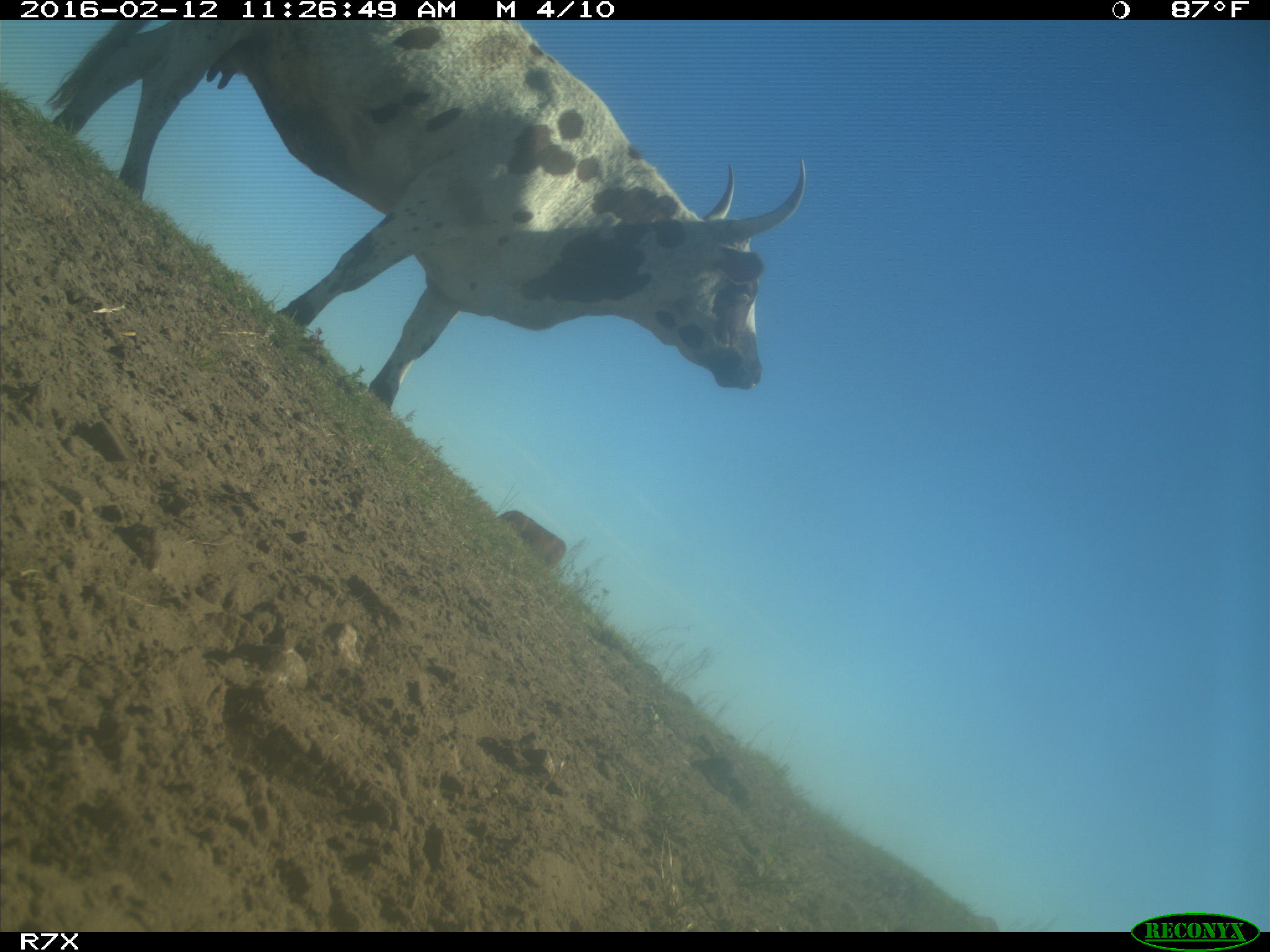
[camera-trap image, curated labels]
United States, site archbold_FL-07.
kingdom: Animalia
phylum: Chordata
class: Mammalia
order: Artiodactyla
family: Bovidae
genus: Bos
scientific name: Bos taurus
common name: domestic cow